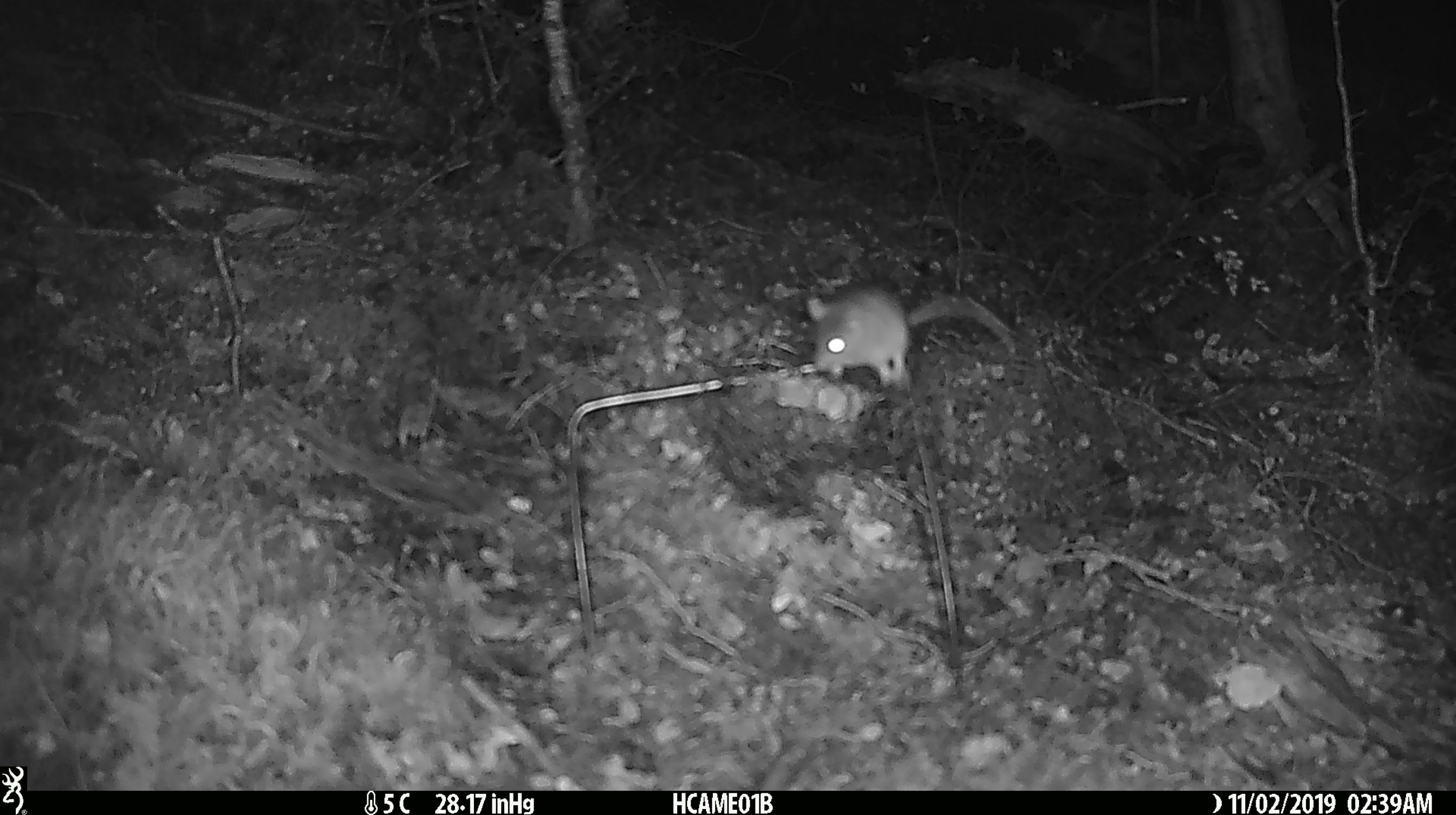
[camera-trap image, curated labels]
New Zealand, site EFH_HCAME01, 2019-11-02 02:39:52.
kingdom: Animalia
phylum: Chordata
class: Mammalia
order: Rodentia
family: Muridae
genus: Mus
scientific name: Mus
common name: mouse